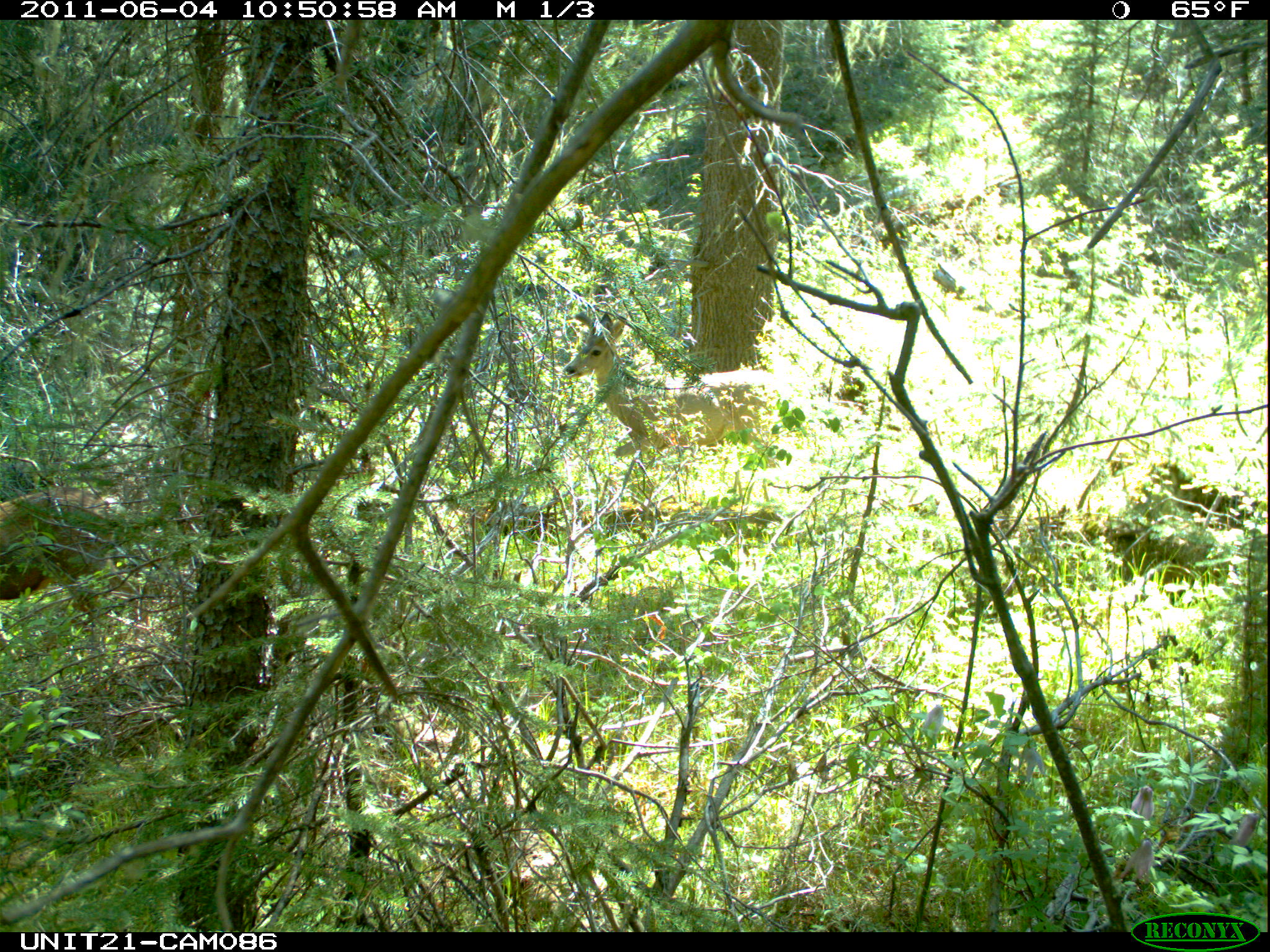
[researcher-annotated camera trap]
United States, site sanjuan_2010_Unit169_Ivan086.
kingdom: Animalia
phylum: Chordata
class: Mammalia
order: Artiodactyla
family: Cervidae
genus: Odocoileus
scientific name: Odocoileus hemionus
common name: mule deer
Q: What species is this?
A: Odocoileus hemionus (mule deer).